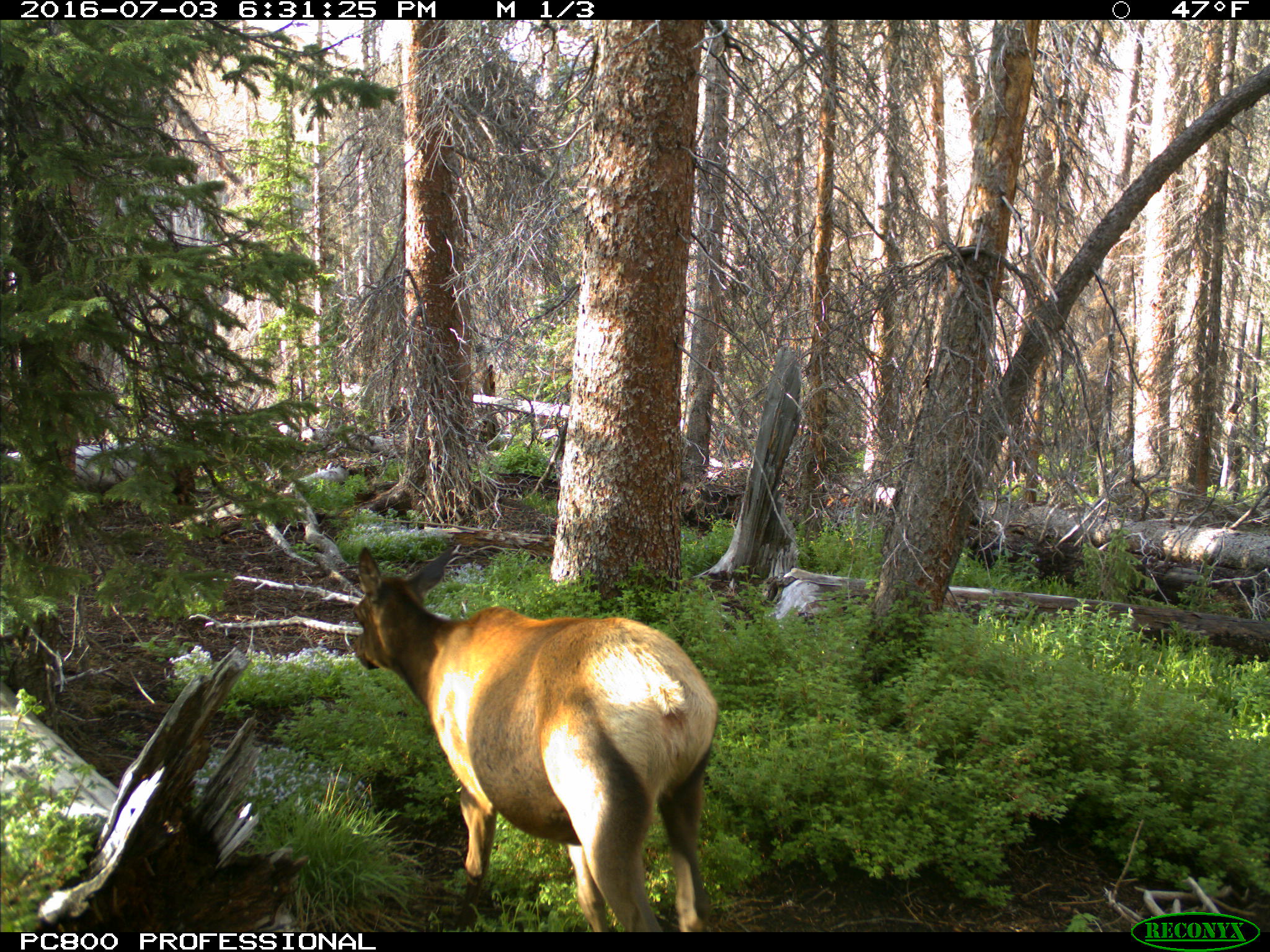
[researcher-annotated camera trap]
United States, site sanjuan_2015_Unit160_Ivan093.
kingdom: Animalia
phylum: Chordata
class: Mammalia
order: Artiodactyla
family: Cervidae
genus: Cervus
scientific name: Cervus elaphus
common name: red deer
Cervus elaphus (red deer).